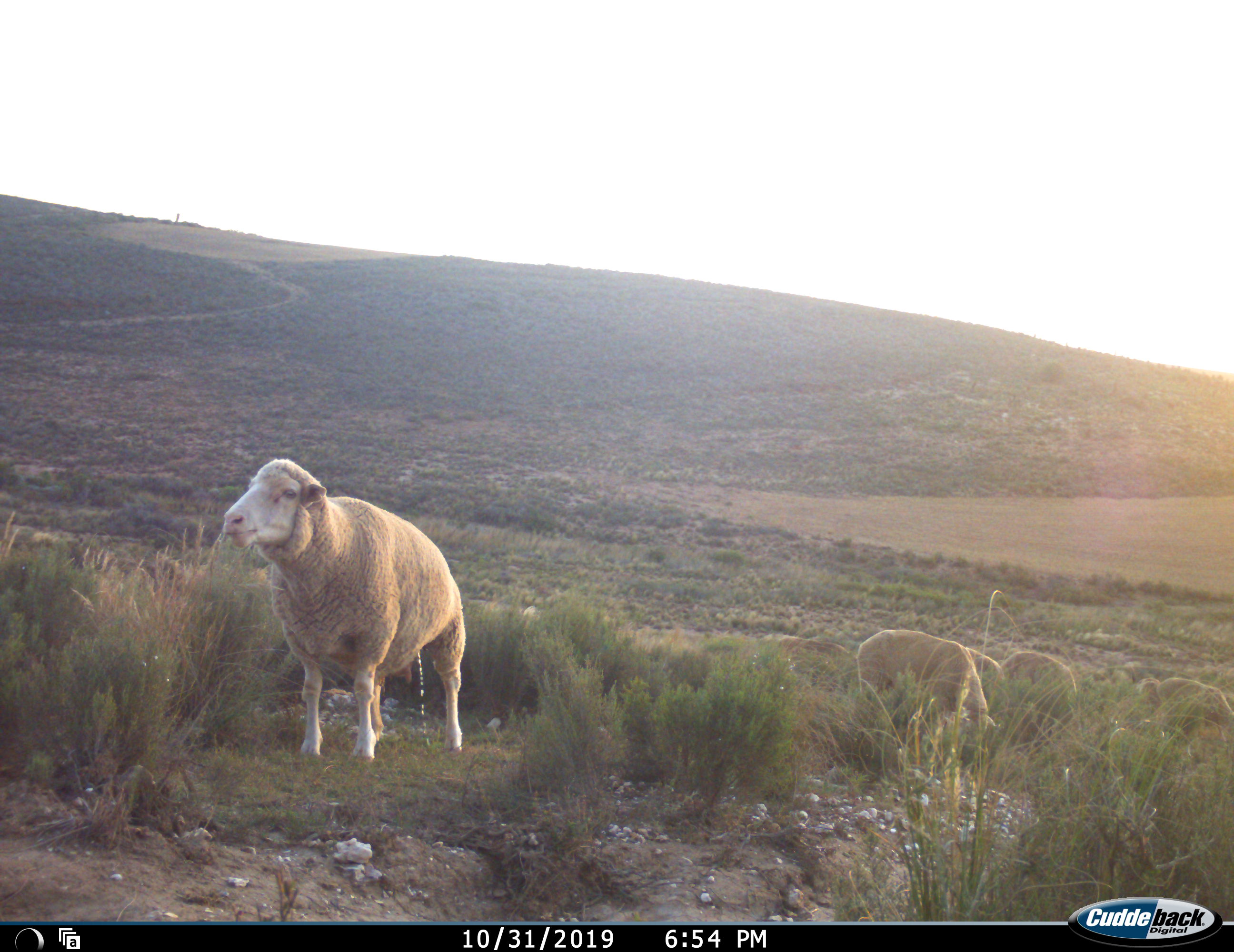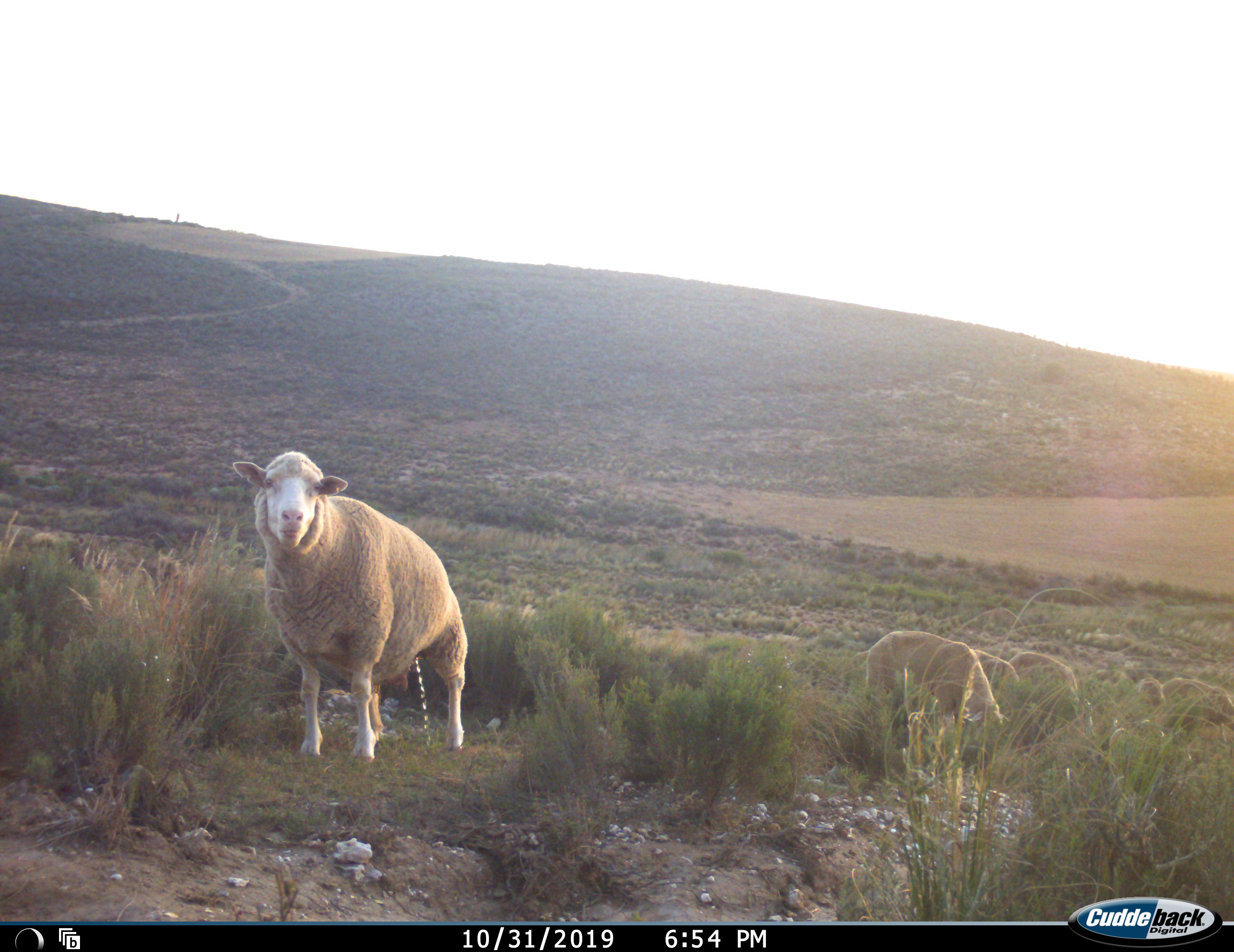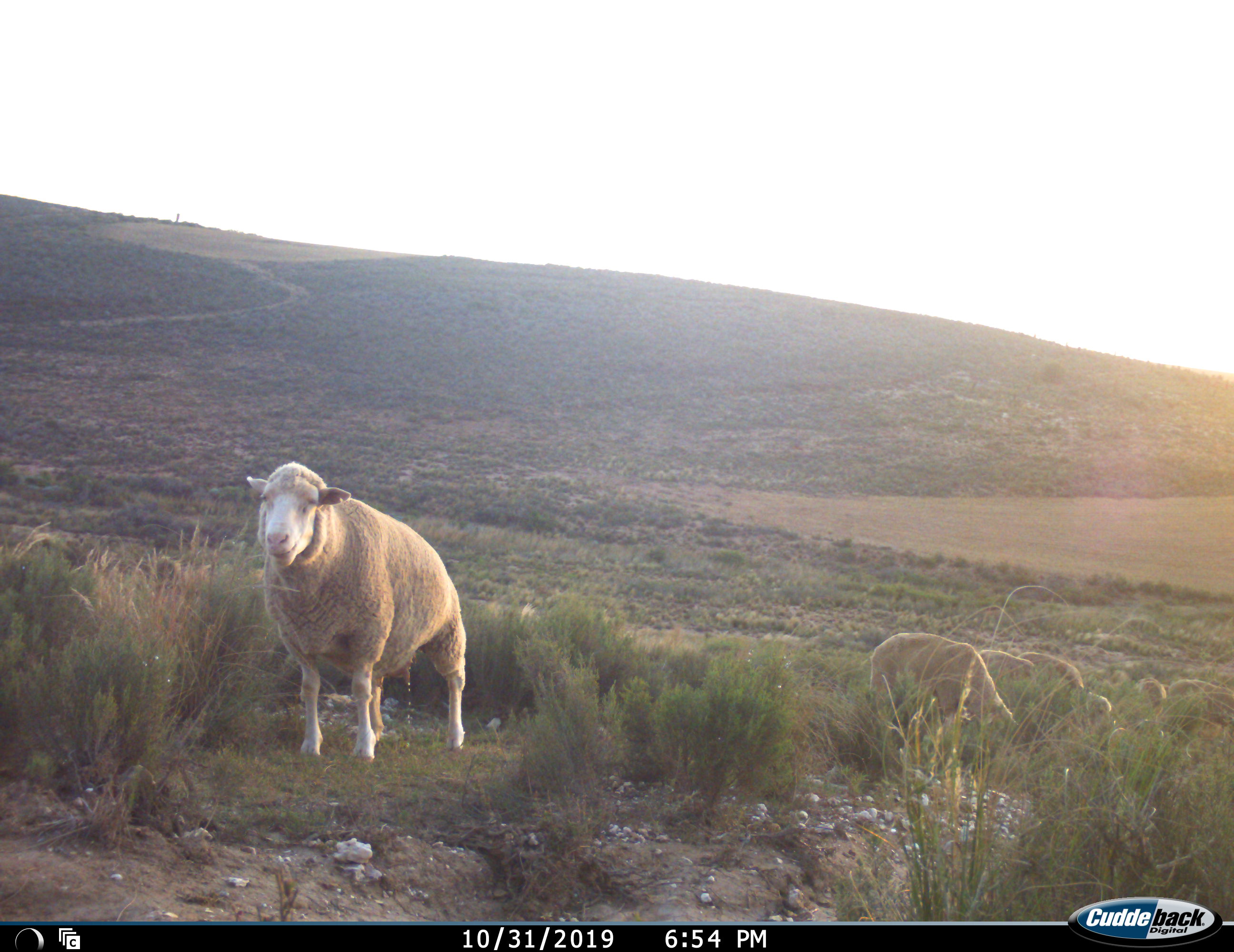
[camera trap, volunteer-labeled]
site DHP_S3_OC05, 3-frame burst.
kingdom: Animalia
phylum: Chordata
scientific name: Vertebrata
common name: domestic animal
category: domesticanimal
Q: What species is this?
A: Domesticanimal (domestic animal) (Vertebrata).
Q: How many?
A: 6.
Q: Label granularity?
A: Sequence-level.